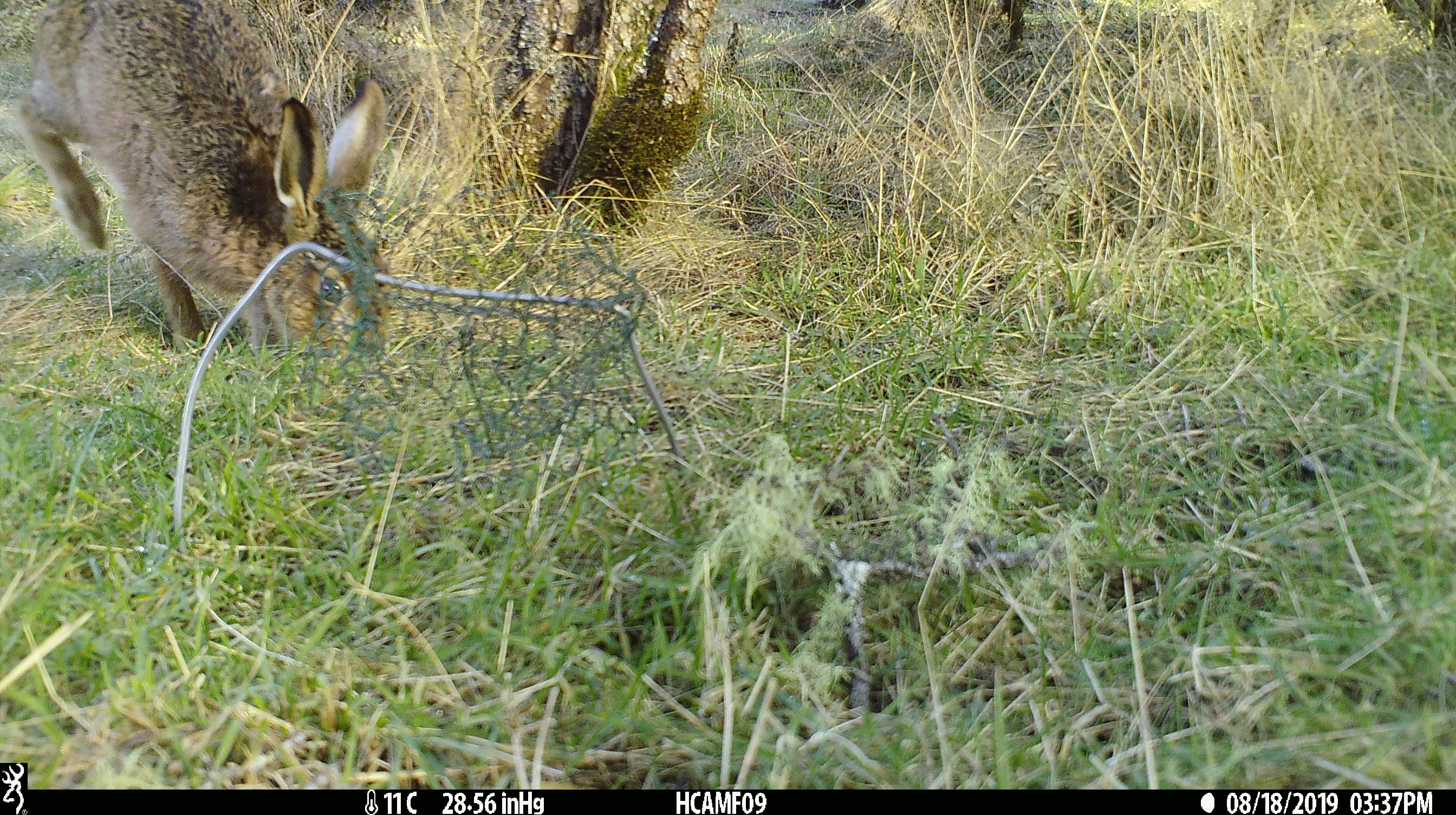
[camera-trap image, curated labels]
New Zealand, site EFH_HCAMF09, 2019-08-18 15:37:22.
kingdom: Animalia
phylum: Chordata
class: Mammalia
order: Lagomorpha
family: Leporidae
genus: Lepus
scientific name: Lepus europaeus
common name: brown hare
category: hare